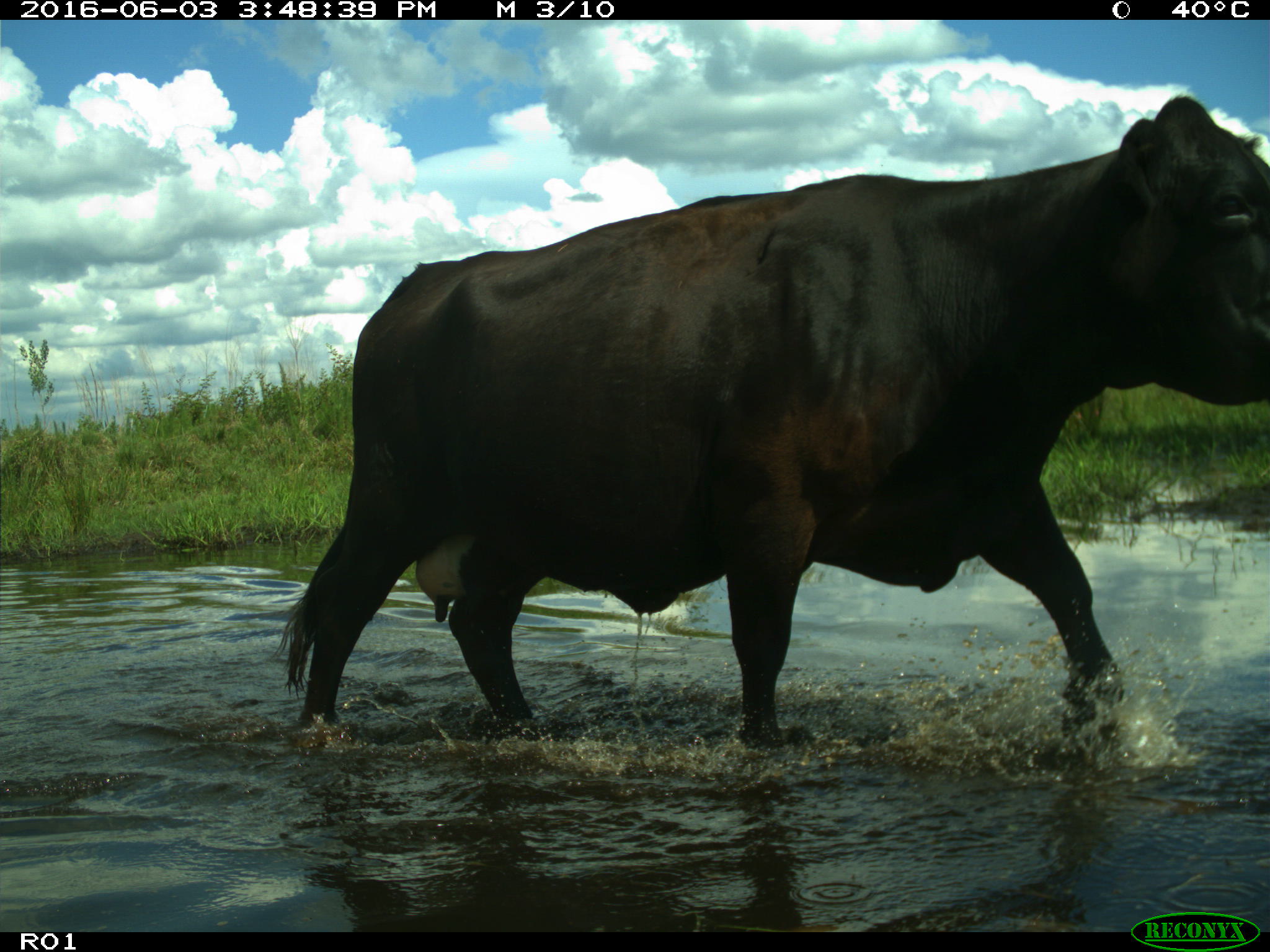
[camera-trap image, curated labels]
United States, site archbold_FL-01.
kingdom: Animalia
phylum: Chordata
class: Mammalia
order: Artiodactyla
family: Bovidae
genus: Bos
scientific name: Bos taurus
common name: domestic cow